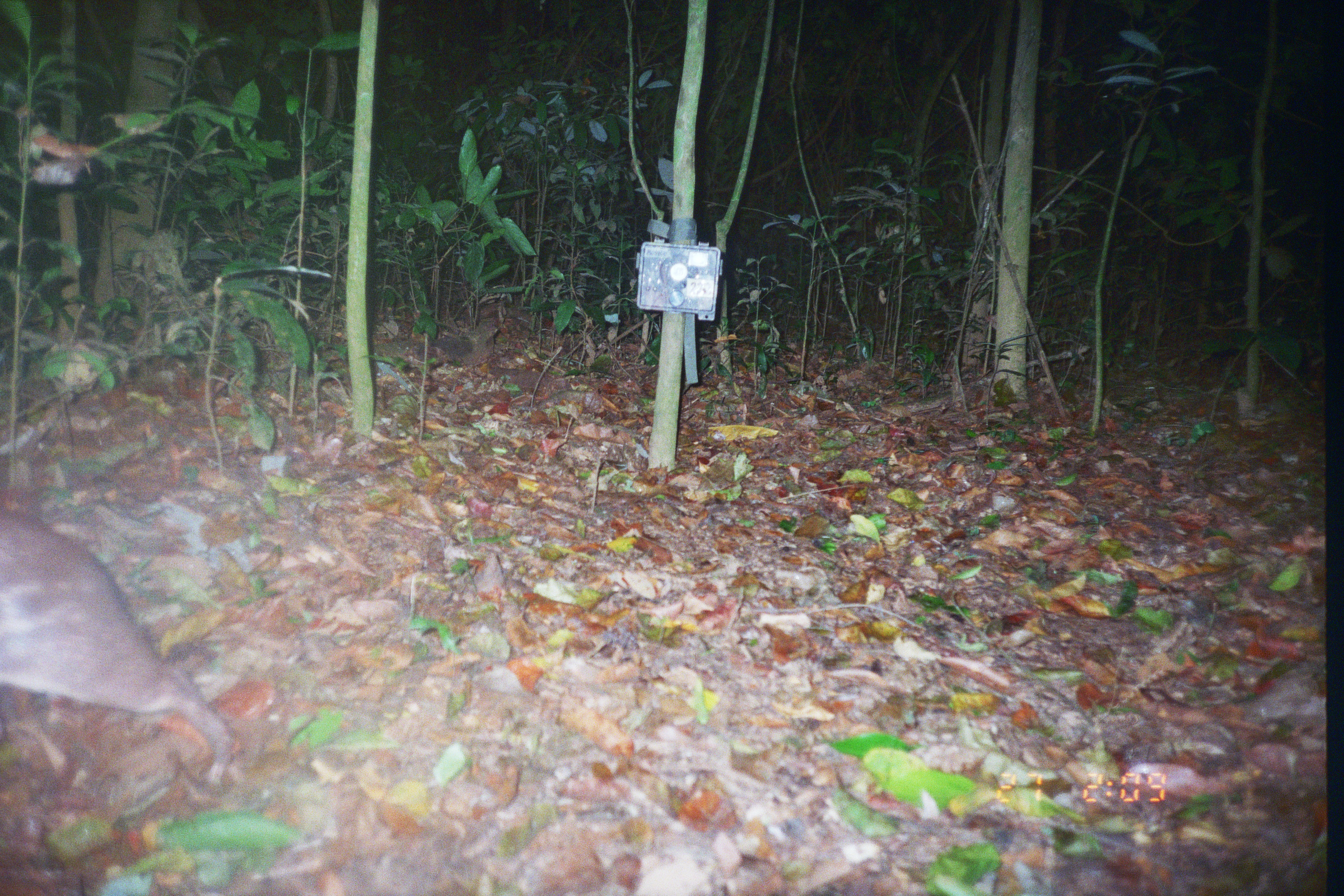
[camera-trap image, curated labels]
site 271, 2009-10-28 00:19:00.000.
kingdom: Animalia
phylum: Chordata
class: Mammalia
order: Artiodactyla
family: Cervidae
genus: Mazama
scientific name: Mazama americana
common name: red brocket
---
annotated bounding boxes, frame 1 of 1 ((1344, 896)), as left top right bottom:
mazama americana: 0 505 235 788